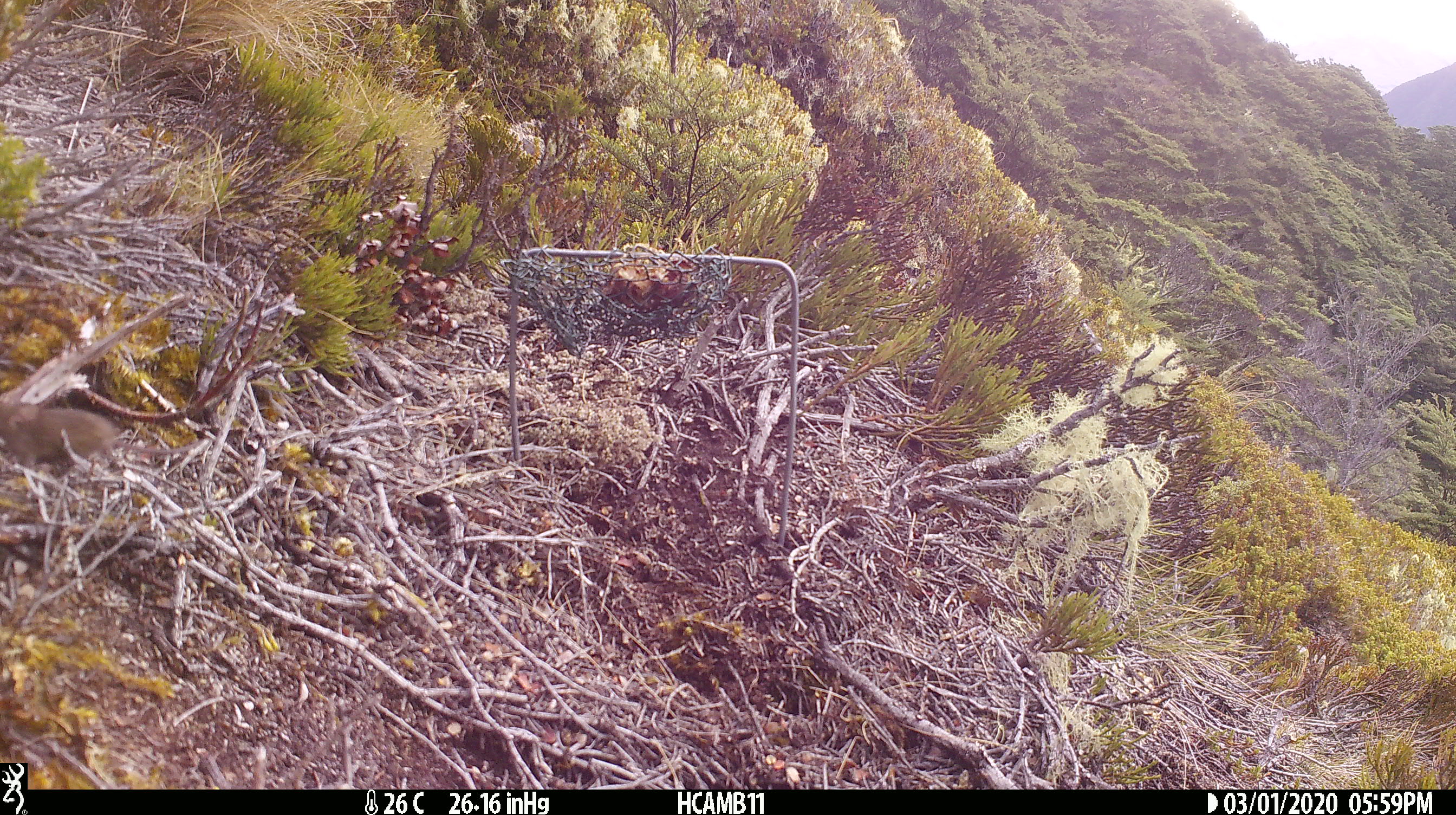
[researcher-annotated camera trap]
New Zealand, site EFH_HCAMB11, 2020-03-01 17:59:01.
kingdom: Animalia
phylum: Chordata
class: Mammalia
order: Rodentia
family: Muridae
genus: Mus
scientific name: Mus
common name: mouse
Mouse (Mus).